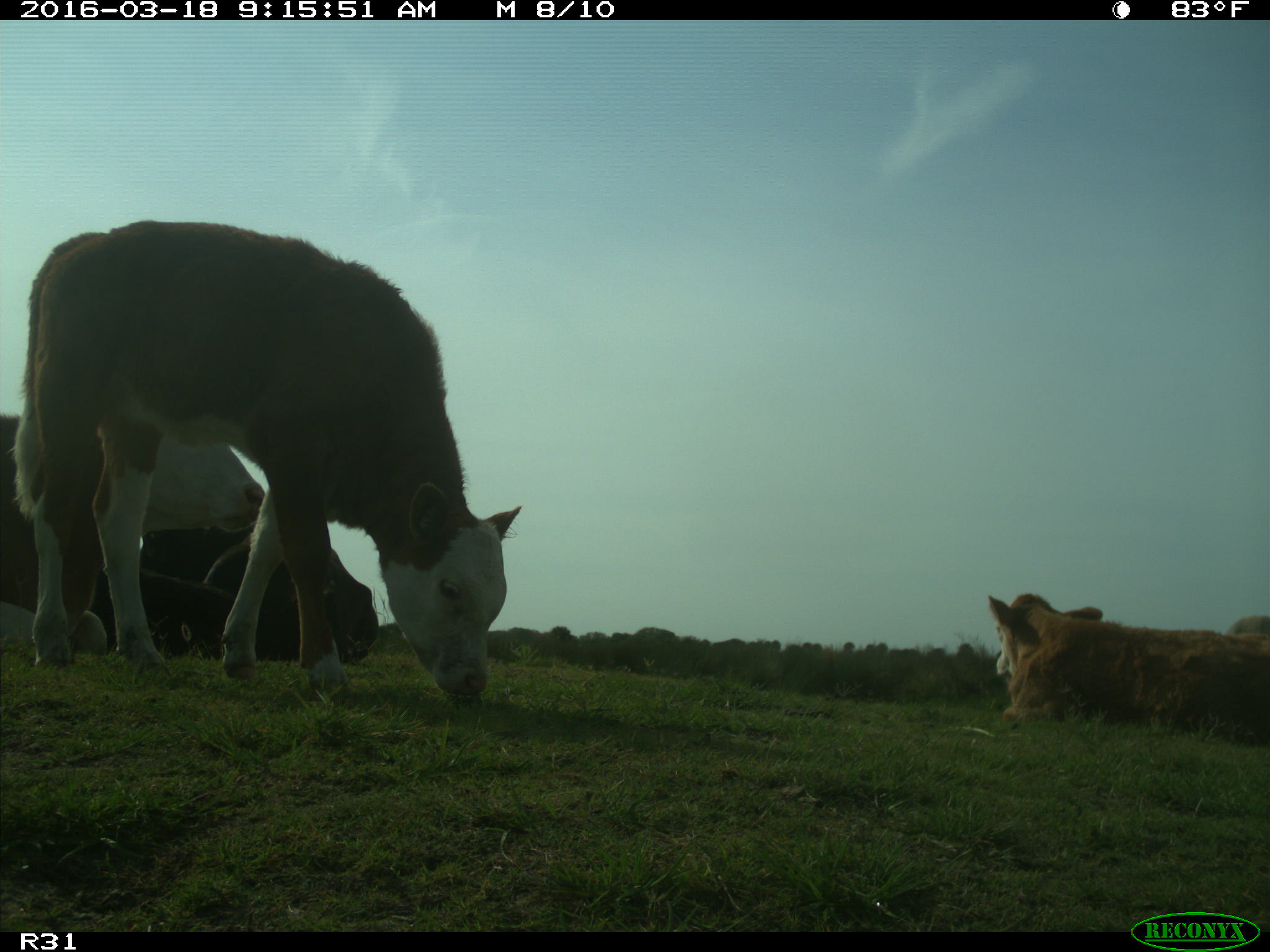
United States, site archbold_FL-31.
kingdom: Animalia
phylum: Chordata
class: Mammalia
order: Artiodactyla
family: Bovidae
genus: Bos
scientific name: Bos taurus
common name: domestic cow